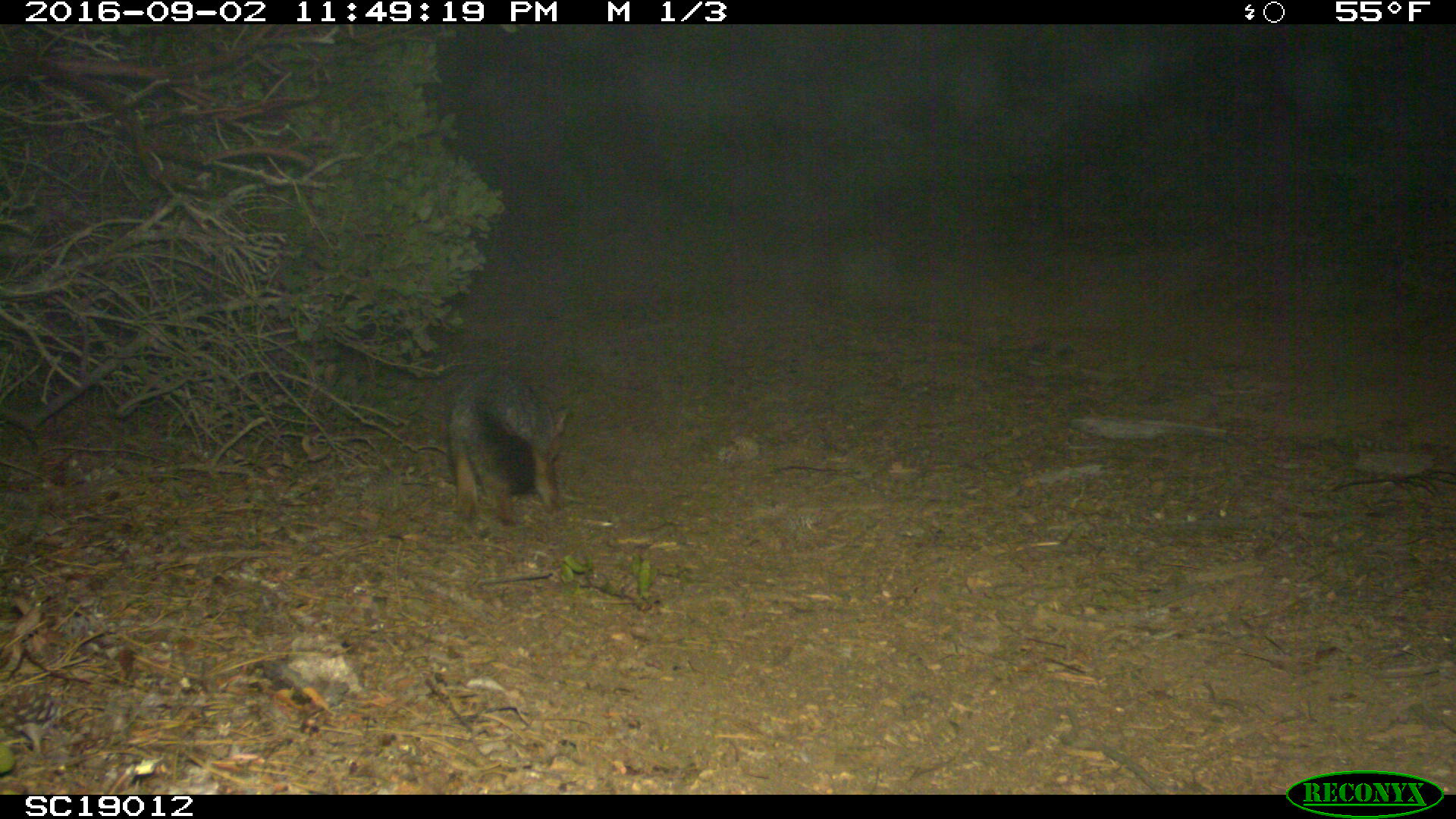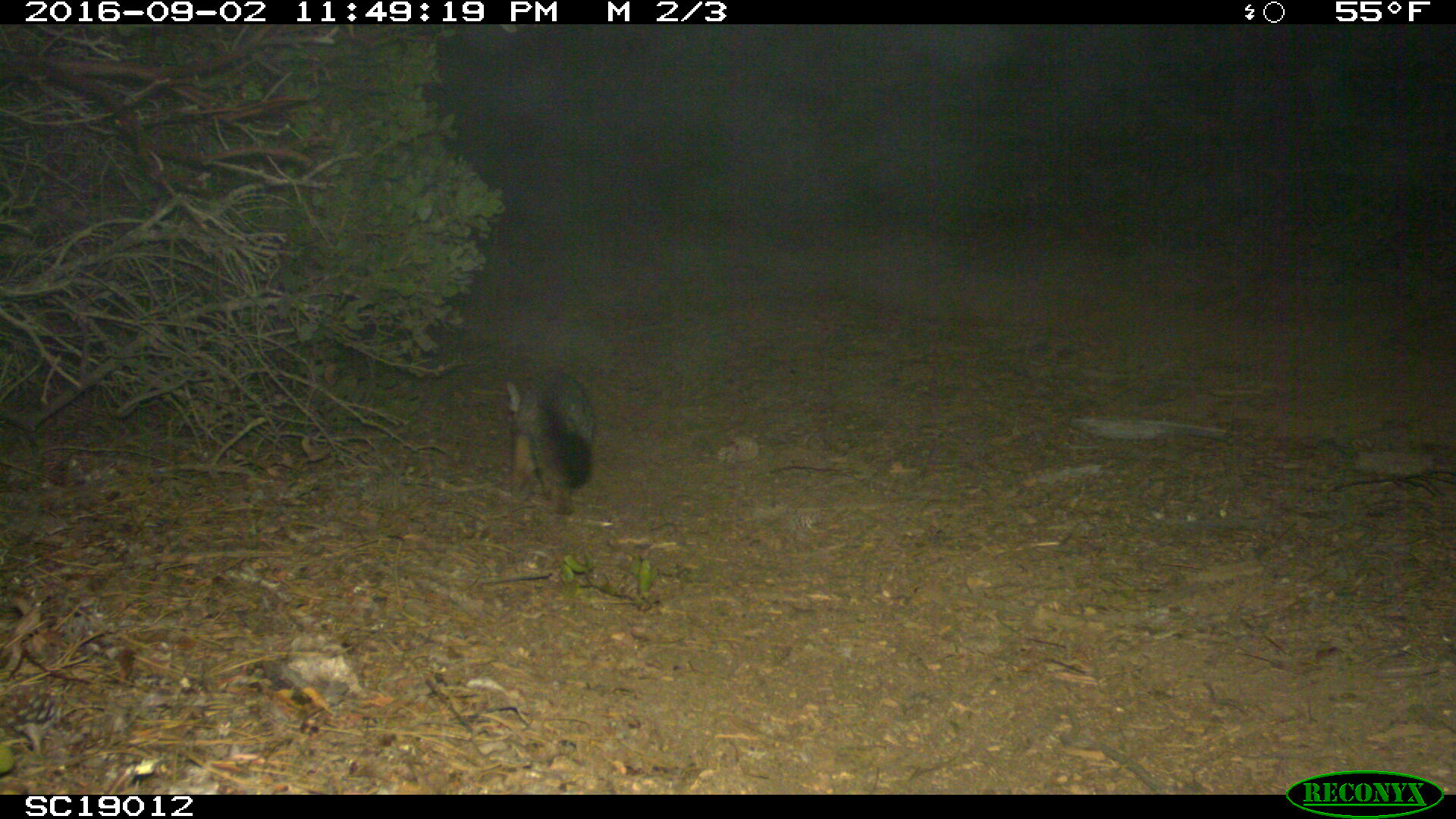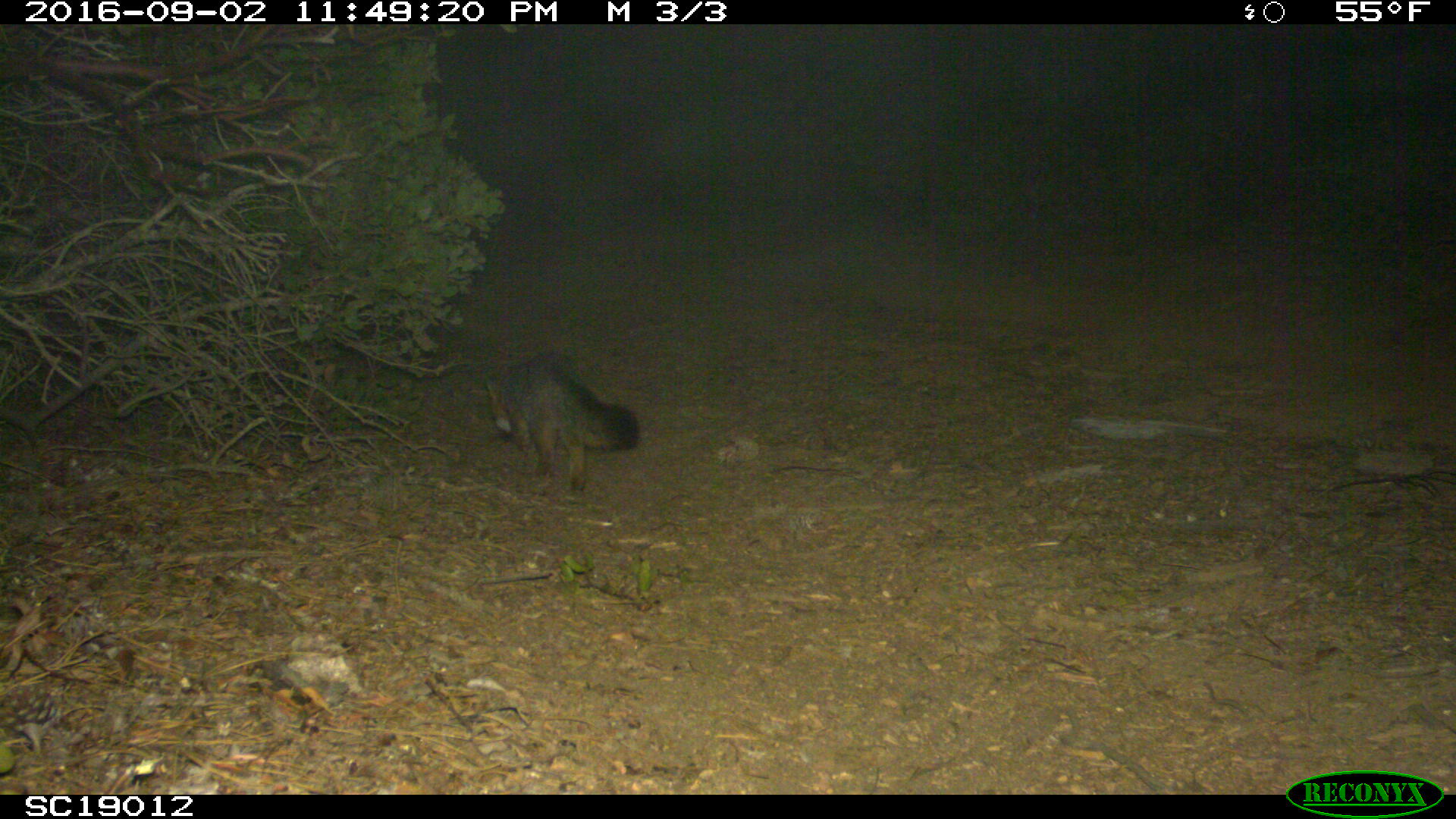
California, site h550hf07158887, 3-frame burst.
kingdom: Animalia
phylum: Chordata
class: Mammalia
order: Carnivora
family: Canidae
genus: Urocyon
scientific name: Urocyon littoralis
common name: island fox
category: fox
Fox (island fox) (Urocyon littoralis).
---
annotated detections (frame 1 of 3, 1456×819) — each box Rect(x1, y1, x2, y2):
fox: Rect(447, 368, 569, 523)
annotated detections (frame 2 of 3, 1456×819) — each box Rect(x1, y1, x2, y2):
fox: Rect(505, 372, 596, 514)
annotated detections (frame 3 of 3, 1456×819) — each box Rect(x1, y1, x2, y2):
fox: Rect(482, 352, 642, 499)